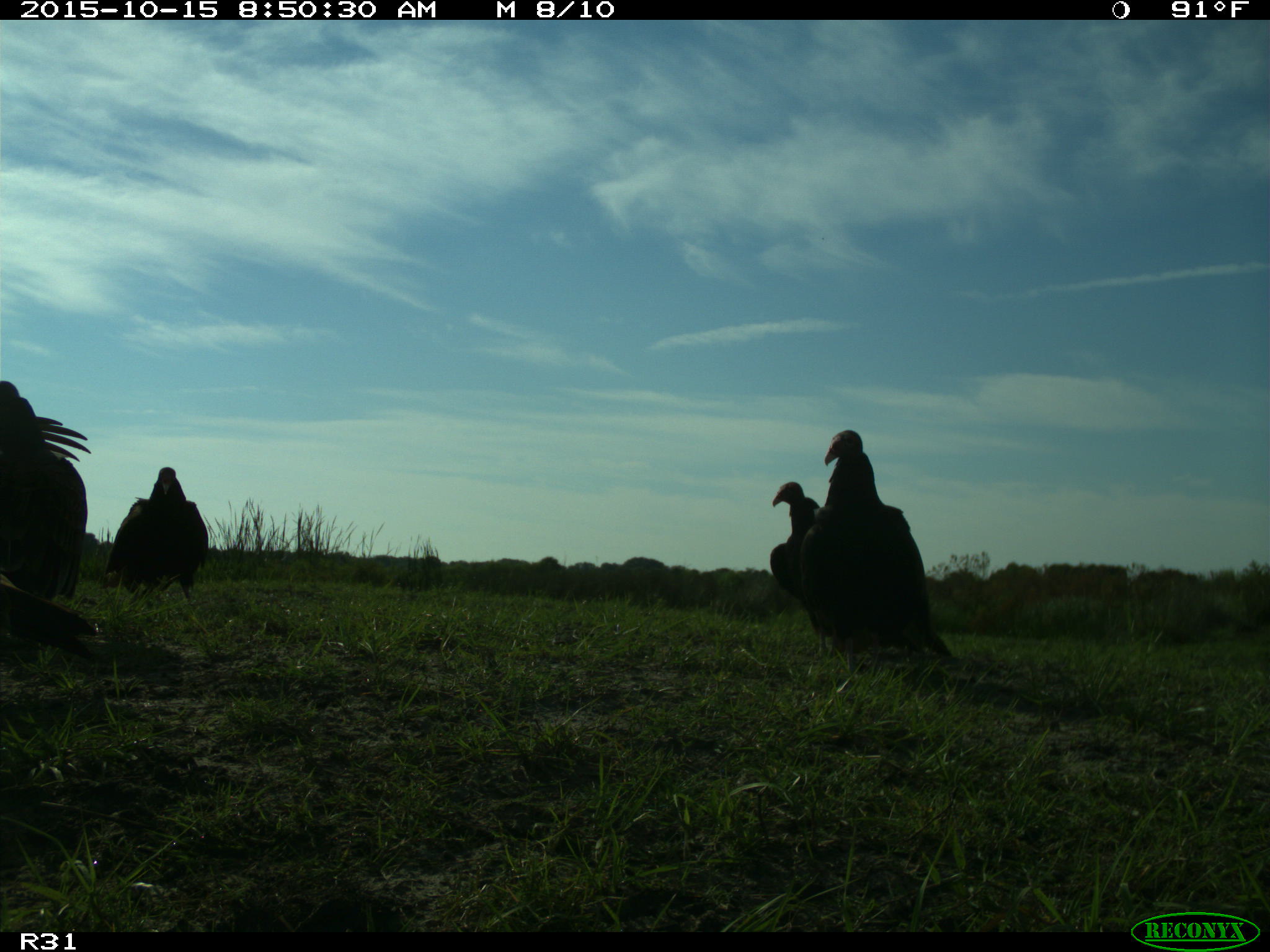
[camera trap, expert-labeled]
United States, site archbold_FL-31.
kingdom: Animalia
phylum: Chordata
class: Aves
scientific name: Aves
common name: birds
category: unidentified bird